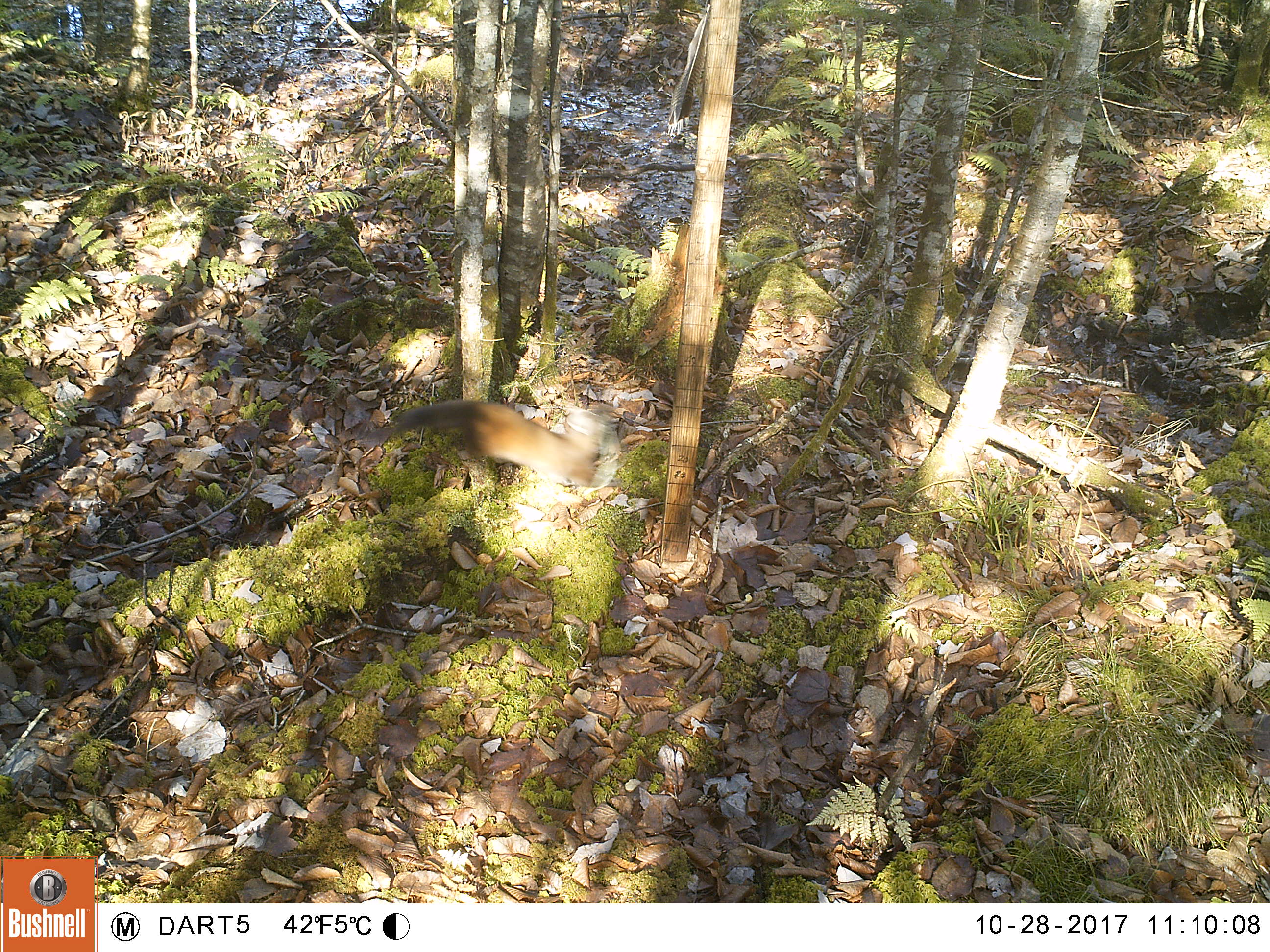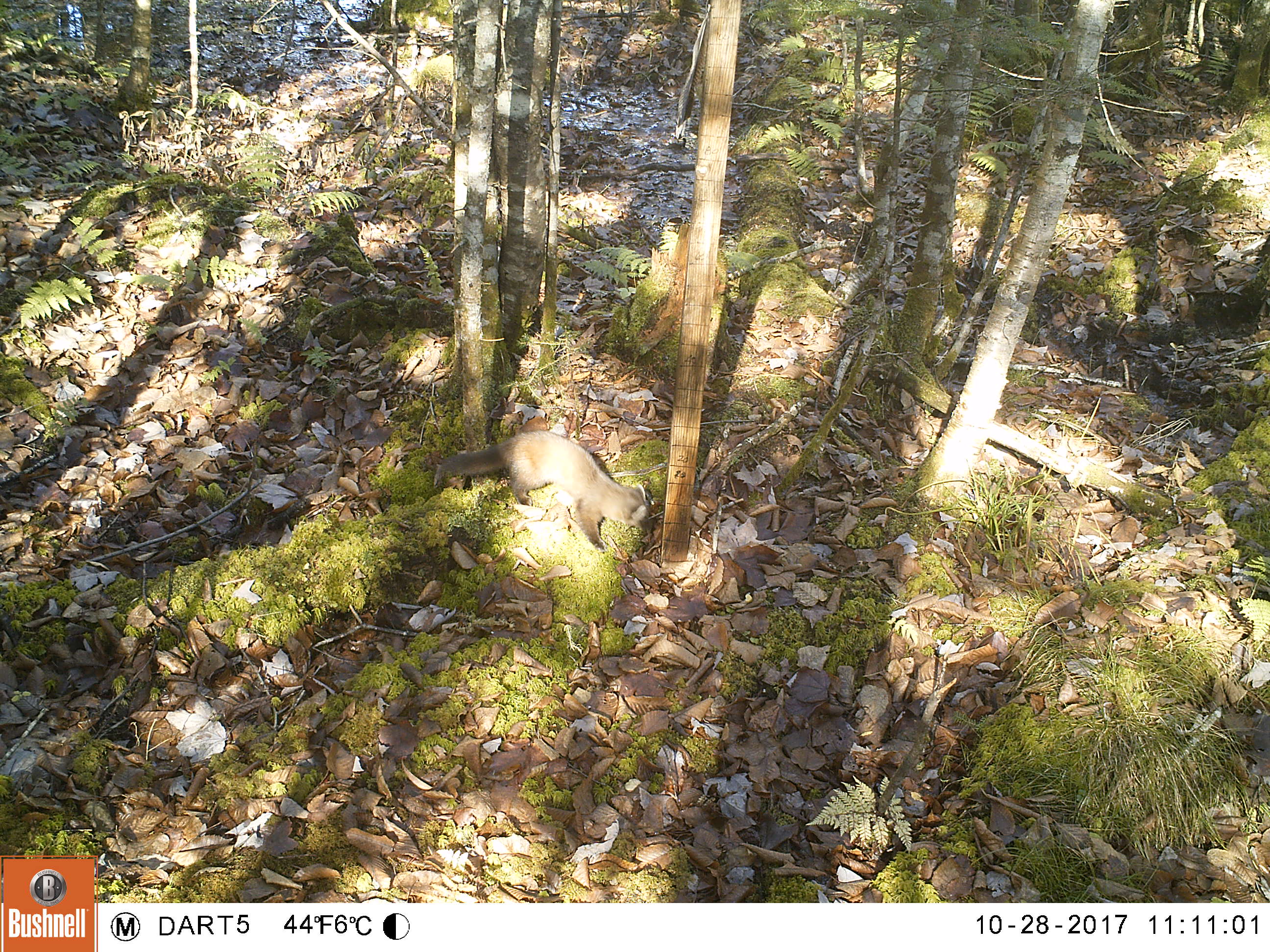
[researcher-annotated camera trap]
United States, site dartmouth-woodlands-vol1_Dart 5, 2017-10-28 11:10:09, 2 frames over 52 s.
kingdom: Animalia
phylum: Chordata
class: Mammalia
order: Carnivora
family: Mustelidae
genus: Martes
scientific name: Martes americana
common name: american marten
American marten (Martes americana).